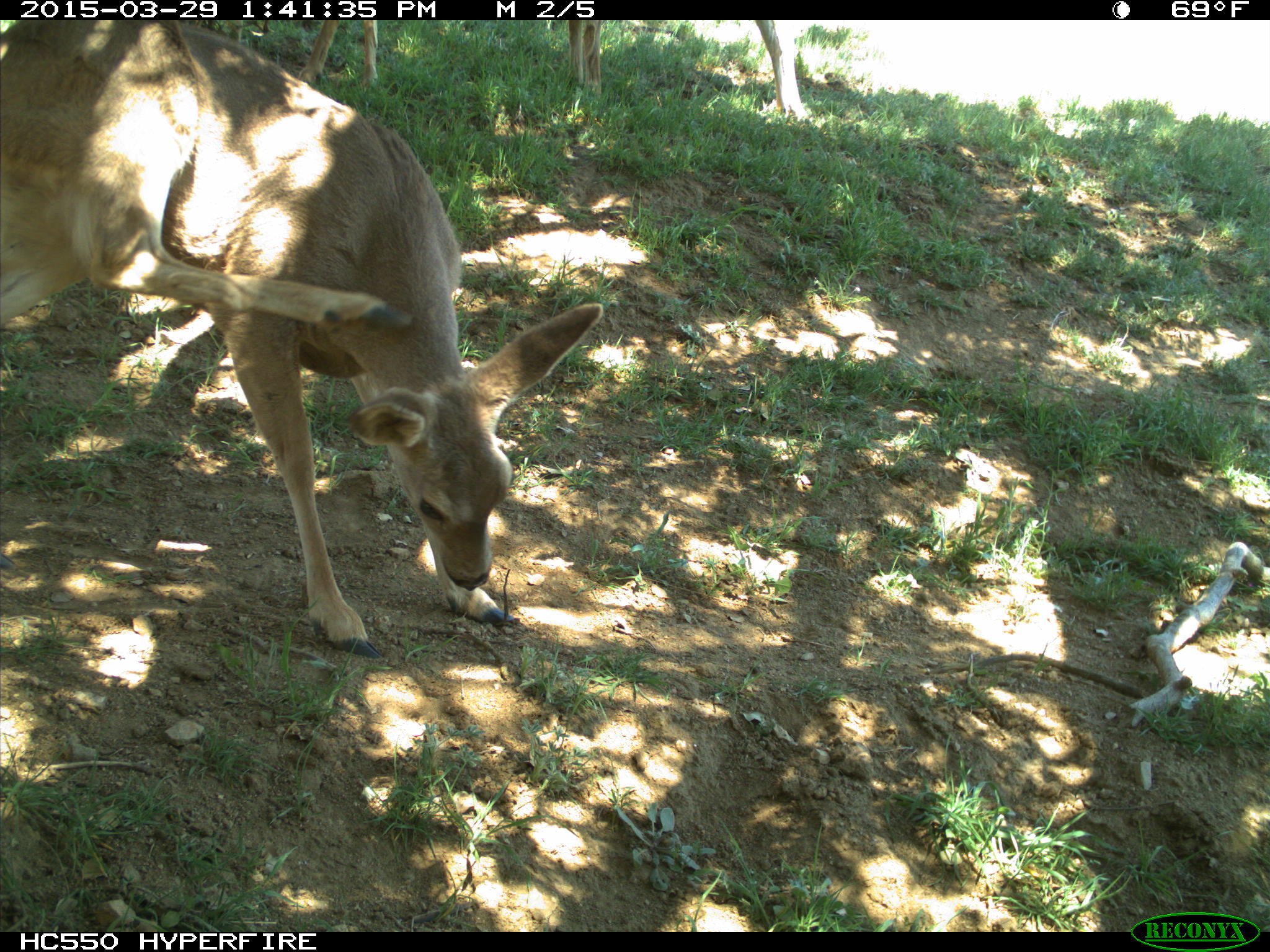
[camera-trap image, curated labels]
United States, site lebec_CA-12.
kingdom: Animalia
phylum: Chordata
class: Mammalia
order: Artiodactyla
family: Cervidae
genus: Odocoileus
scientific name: Odocoileus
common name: deer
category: unidentified deer